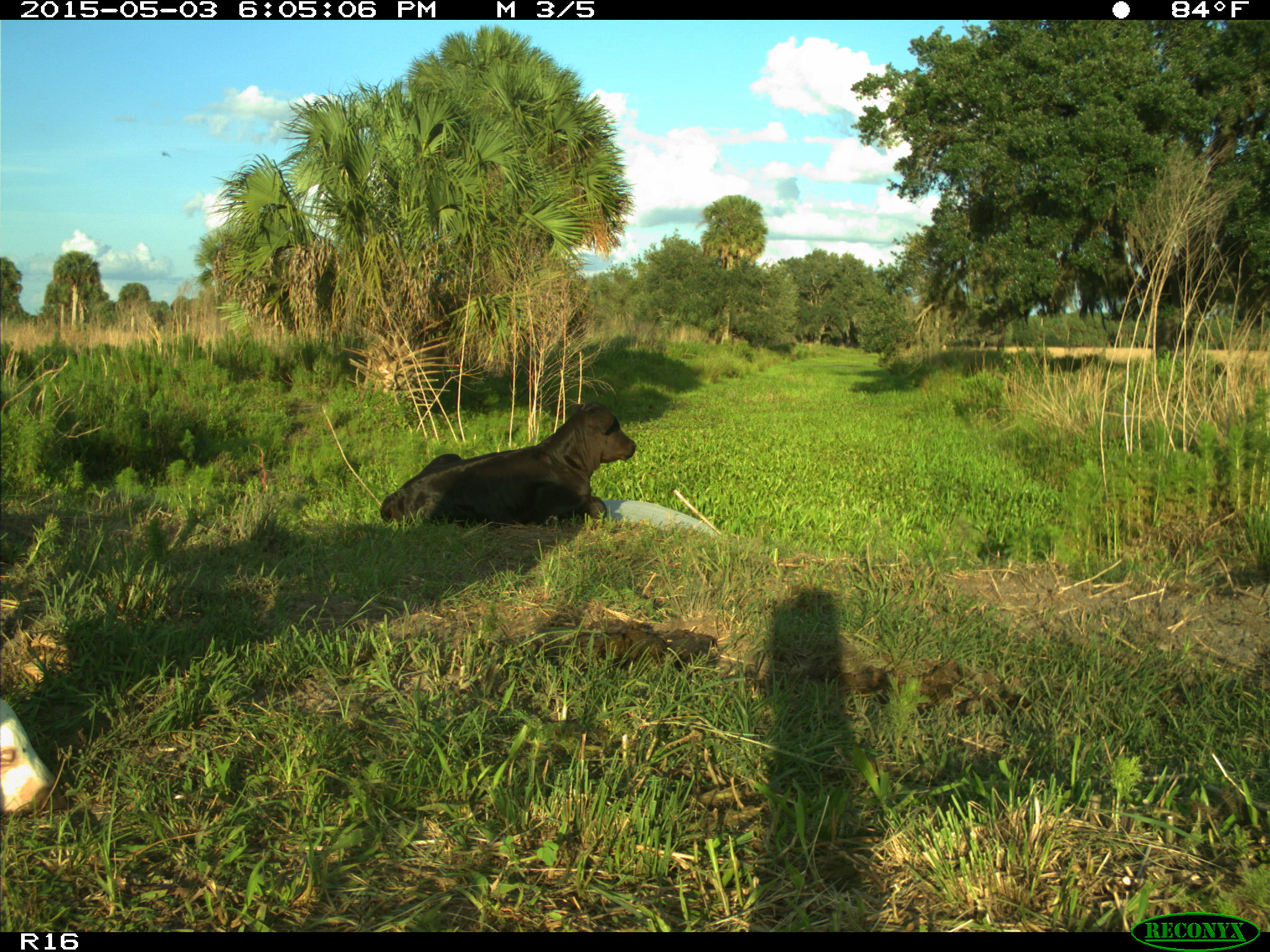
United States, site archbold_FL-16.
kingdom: Animalia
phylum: Chordata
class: Mammalia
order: Artiodactyla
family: Bovidae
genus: Bos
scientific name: Bos taurus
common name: domestic cow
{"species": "Bos taurus (domestic cow)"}